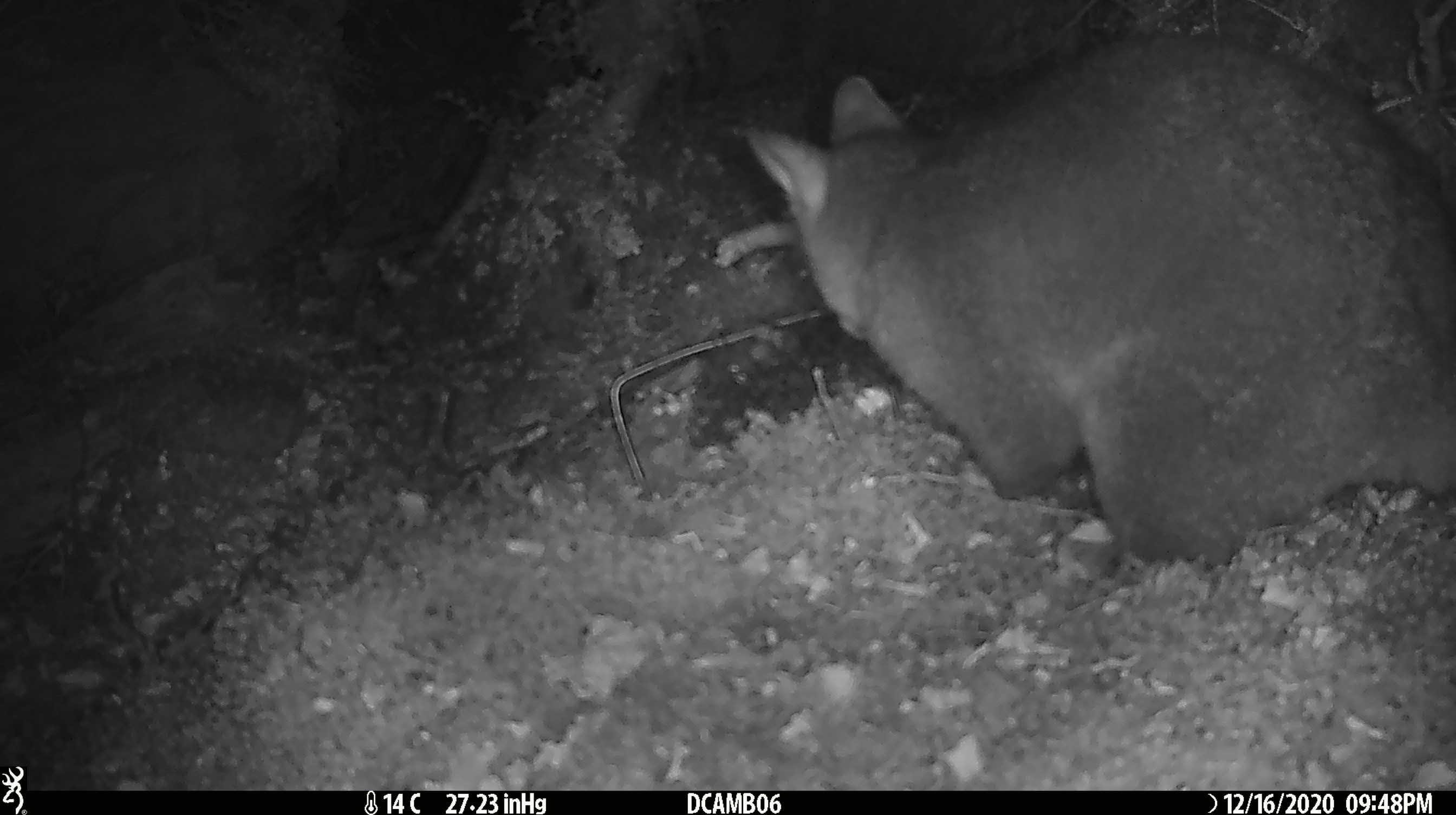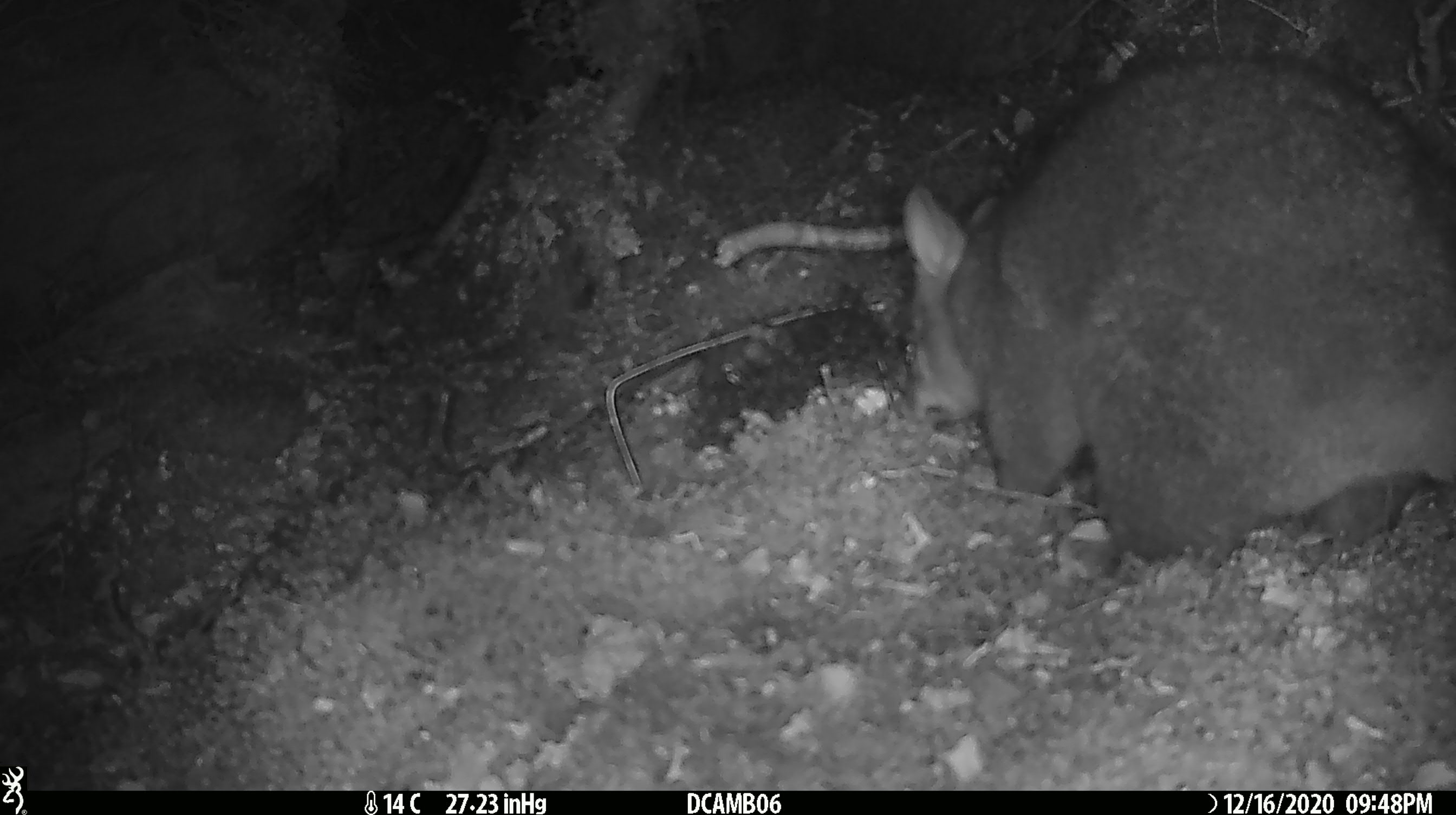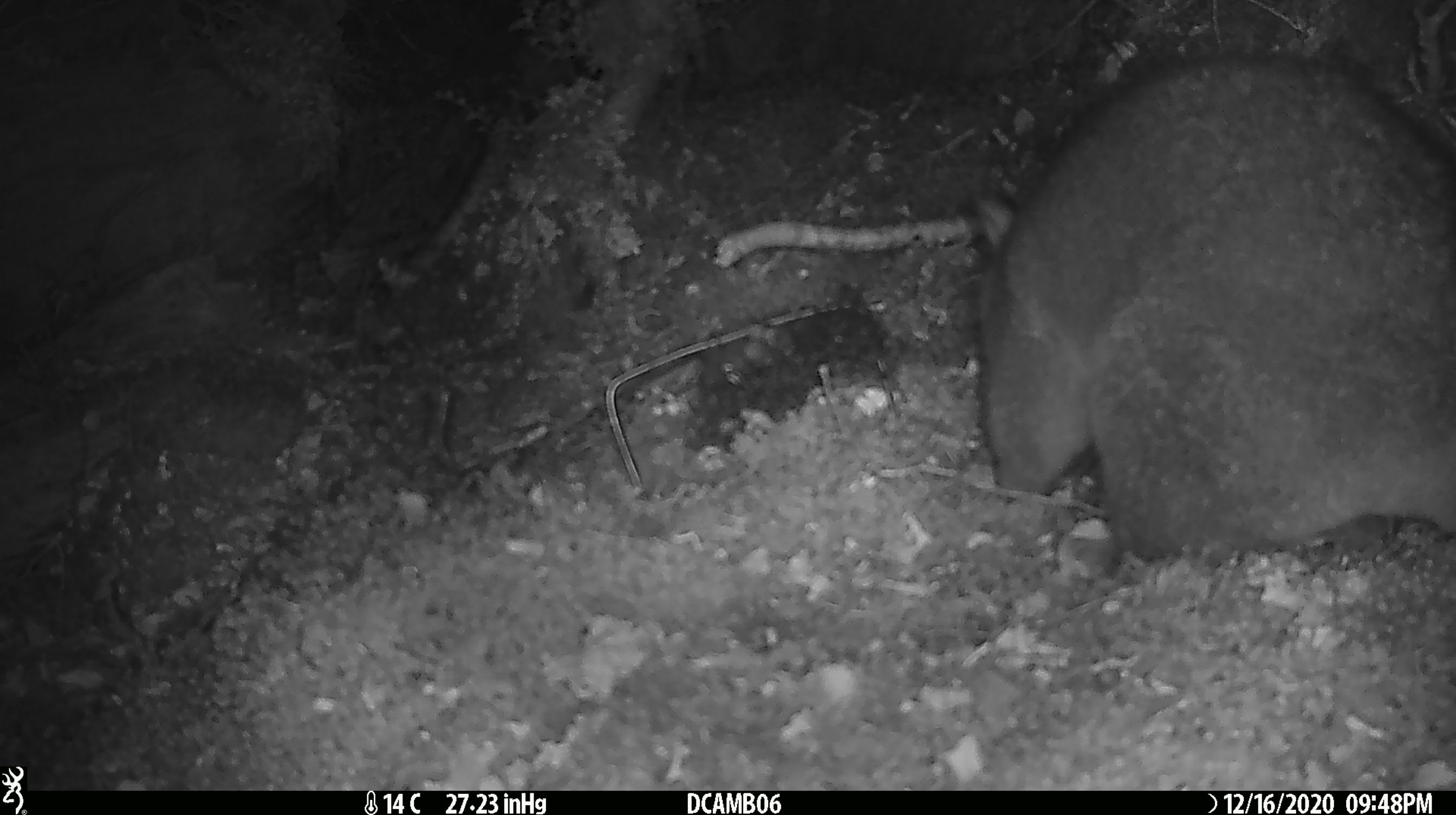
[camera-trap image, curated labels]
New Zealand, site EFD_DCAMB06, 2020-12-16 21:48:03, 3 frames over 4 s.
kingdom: Animalia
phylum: Chordata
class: Mammalia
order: Diprotodontia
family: Phalangeridae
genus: Trichosurus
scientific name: Trichosurus vulpecula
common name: common brushtail possum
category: possum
Possum (common brushtail possum) (Trichosurus vulpecula).